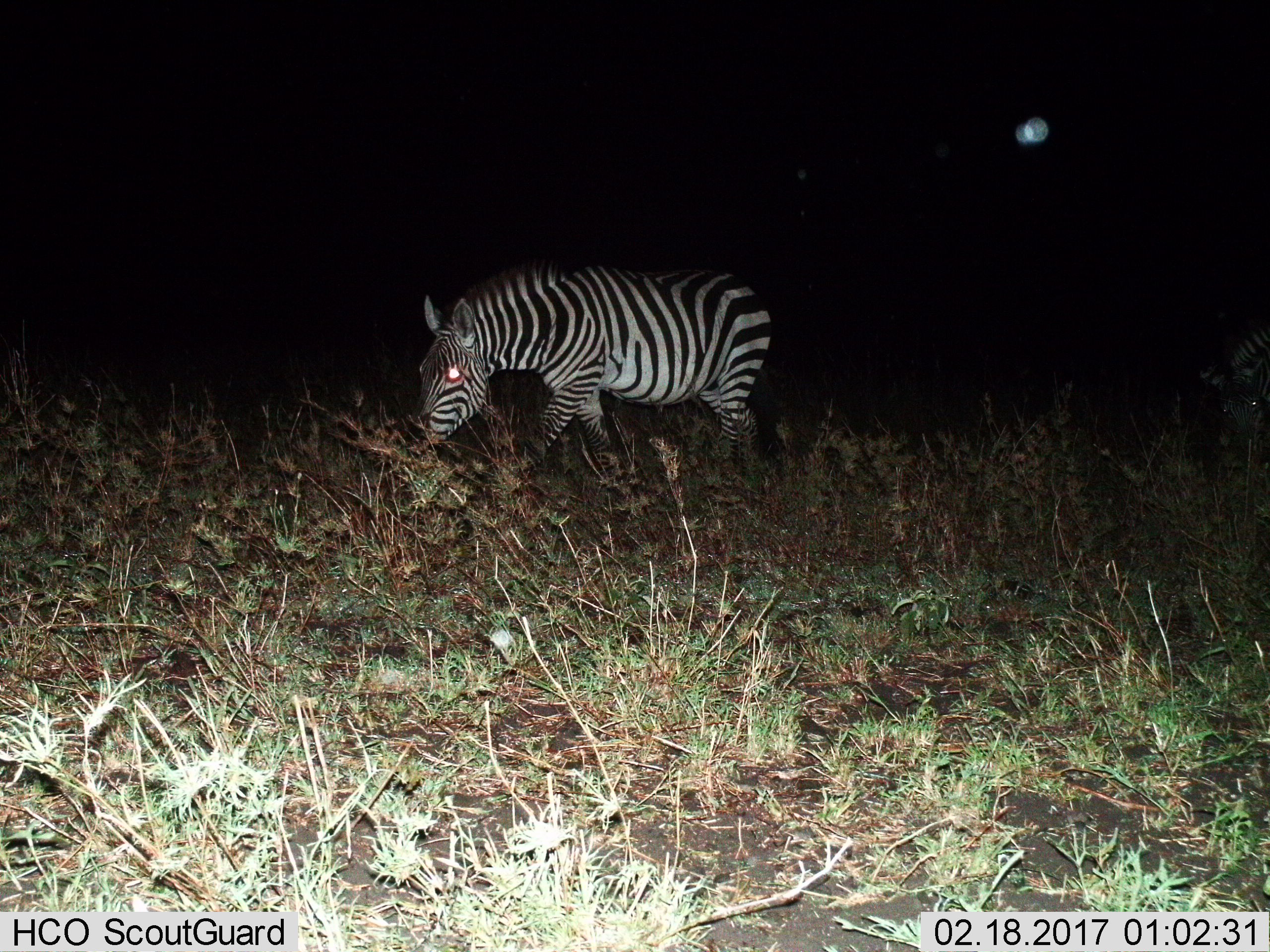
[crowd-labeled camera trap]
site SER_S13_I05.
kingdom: Animalia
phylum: Chordata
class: Mammalia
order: Perissodactyla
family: Equidae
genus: Equus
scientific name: Equus quagga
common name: plains zebra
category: zebraplains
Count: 1.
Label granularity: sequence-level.